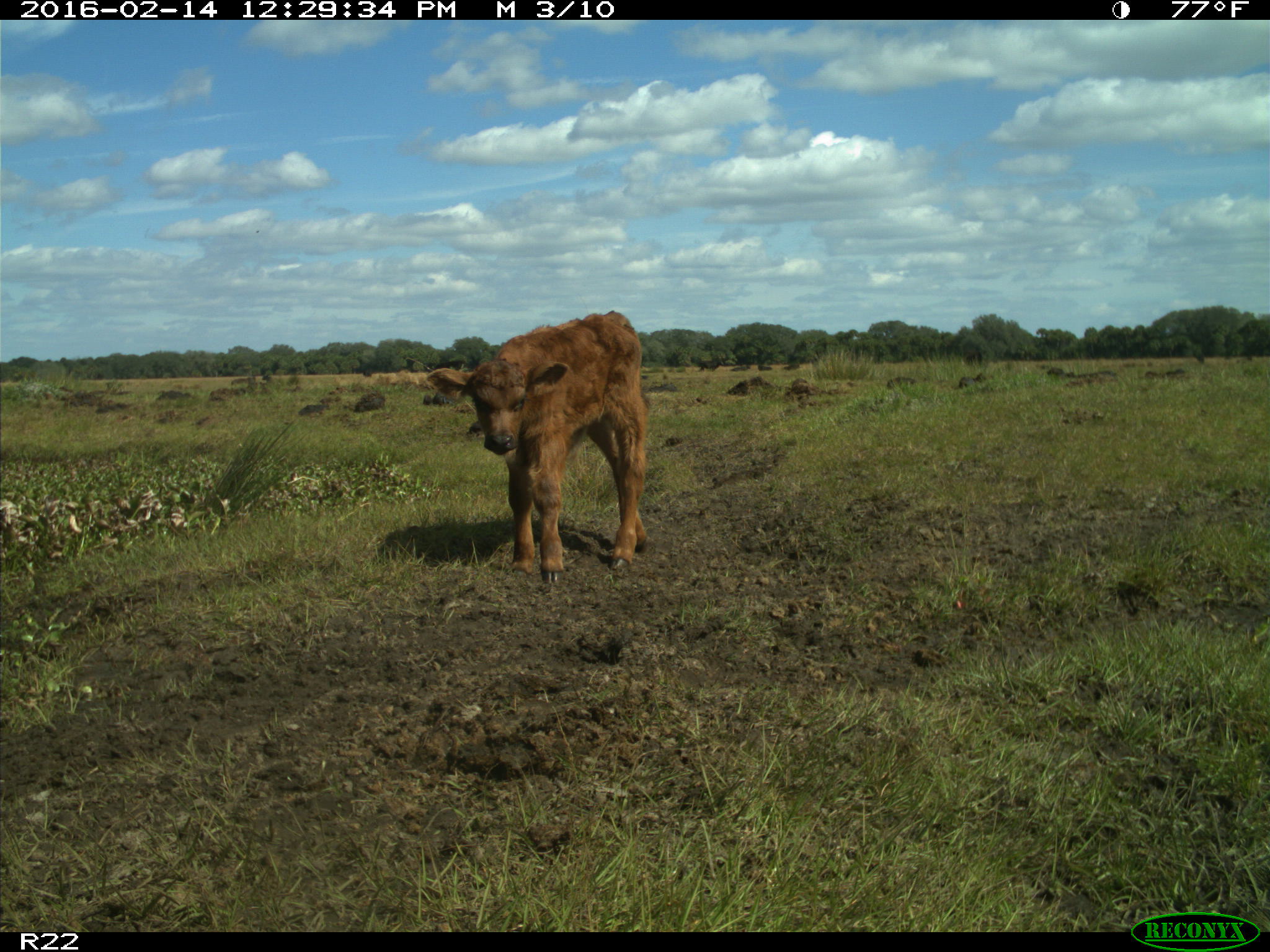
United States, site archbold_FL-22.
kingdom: Animalia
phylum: Chordata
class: Mammalia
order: Artiodactyla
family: Bovidae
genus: Bos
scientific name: Bos taurus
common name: domestic cow